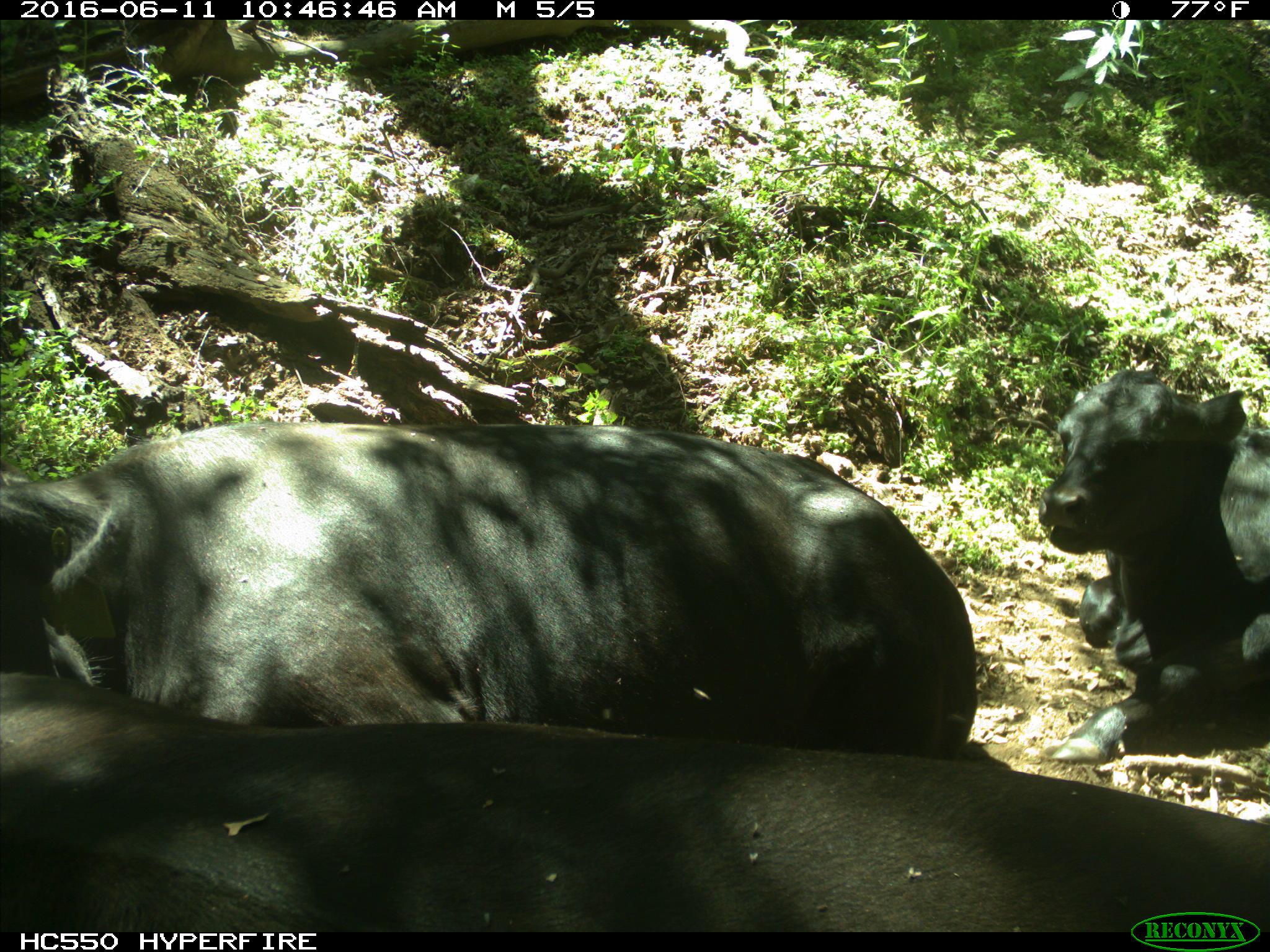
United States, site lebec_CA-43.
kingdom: Animalia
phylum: Chordata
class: Mammalia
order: Artiodactyla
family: Bovidae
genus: Bos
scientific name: Bos taurus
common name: domestic cow